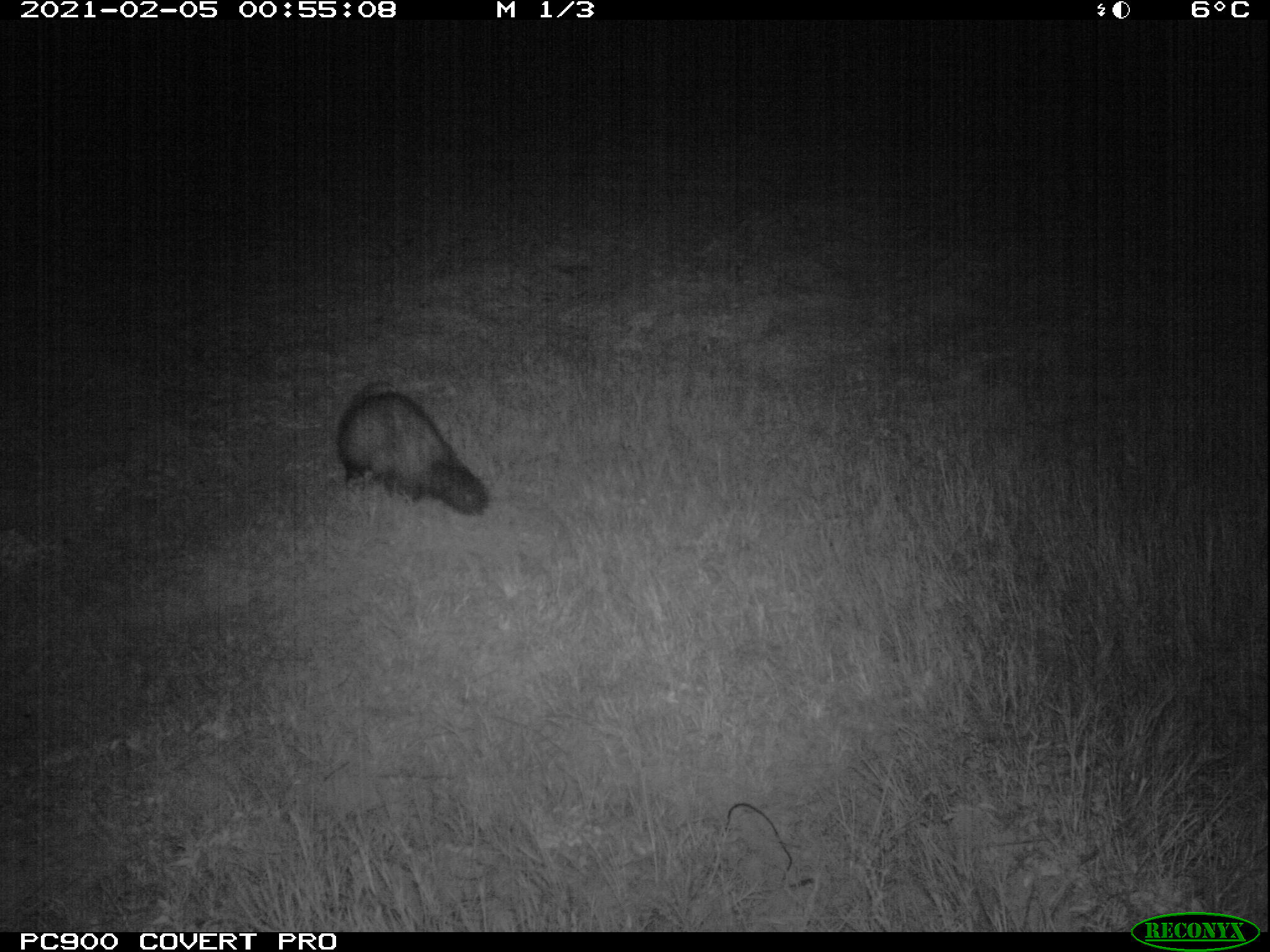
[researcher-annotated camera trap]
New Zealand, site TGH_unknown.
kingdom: Animalia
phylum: Chordata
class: Mammalia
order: Carnivora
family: Mustelidae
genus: Mustela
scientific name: Mustela furo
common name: ferret